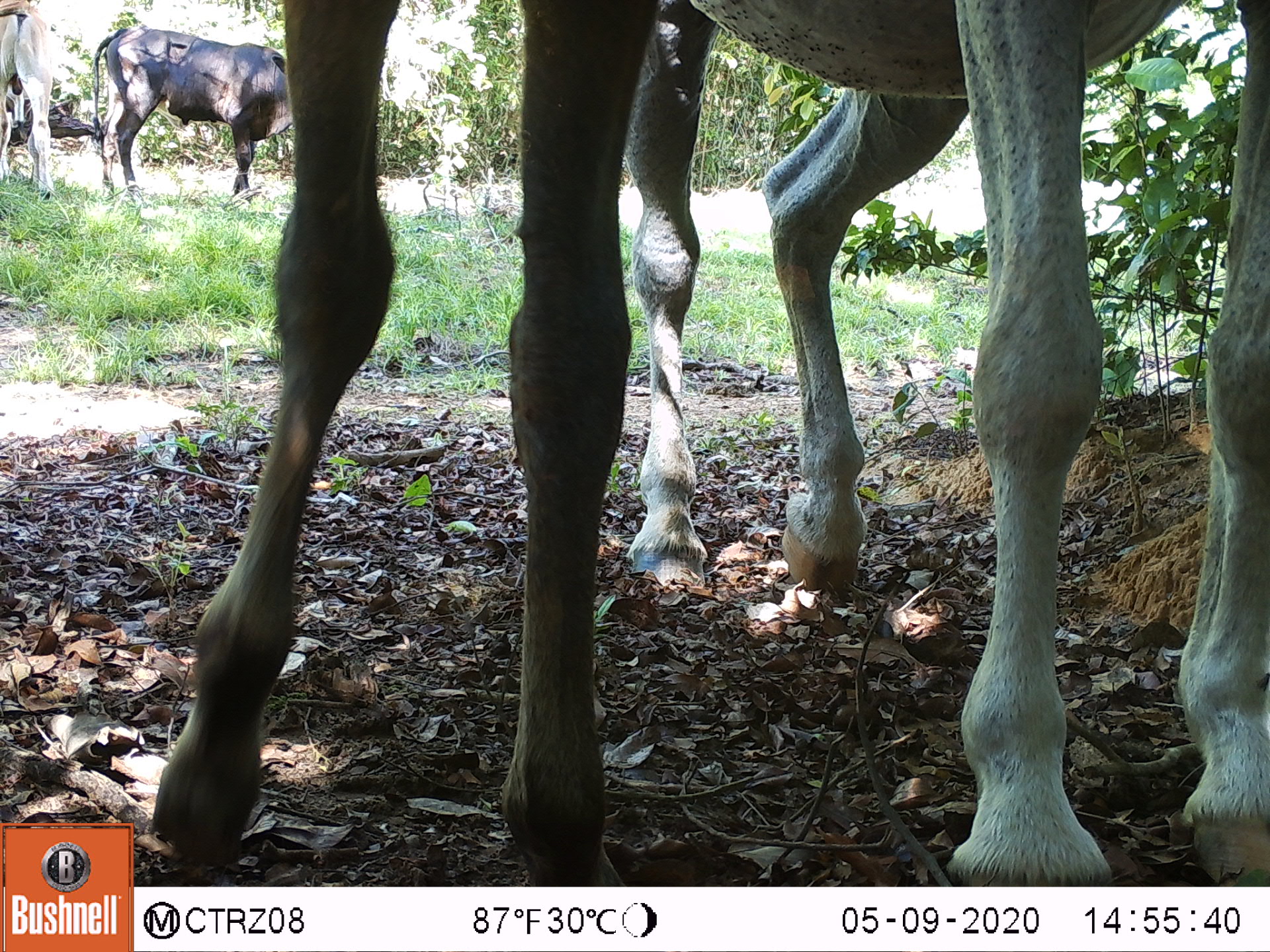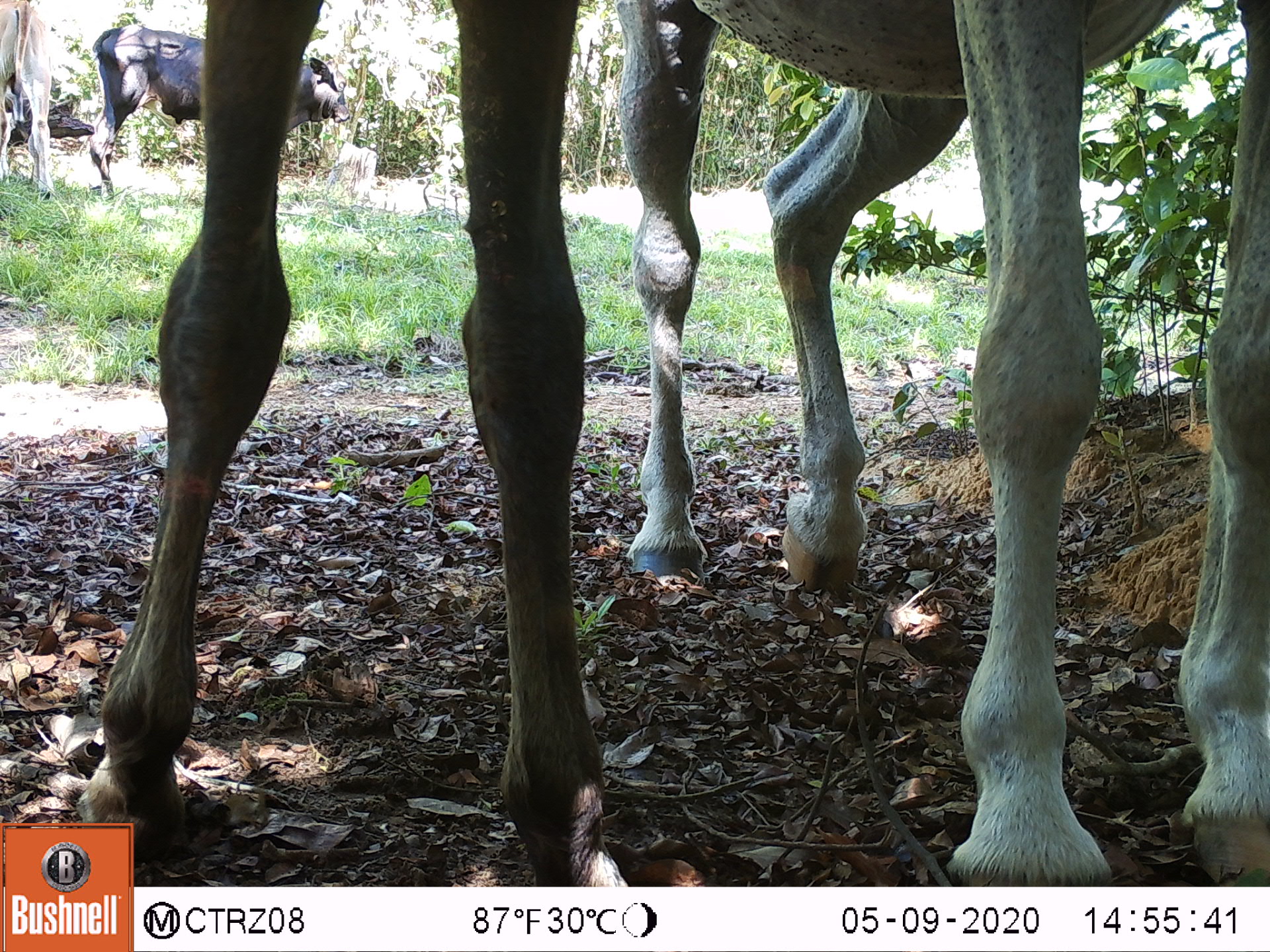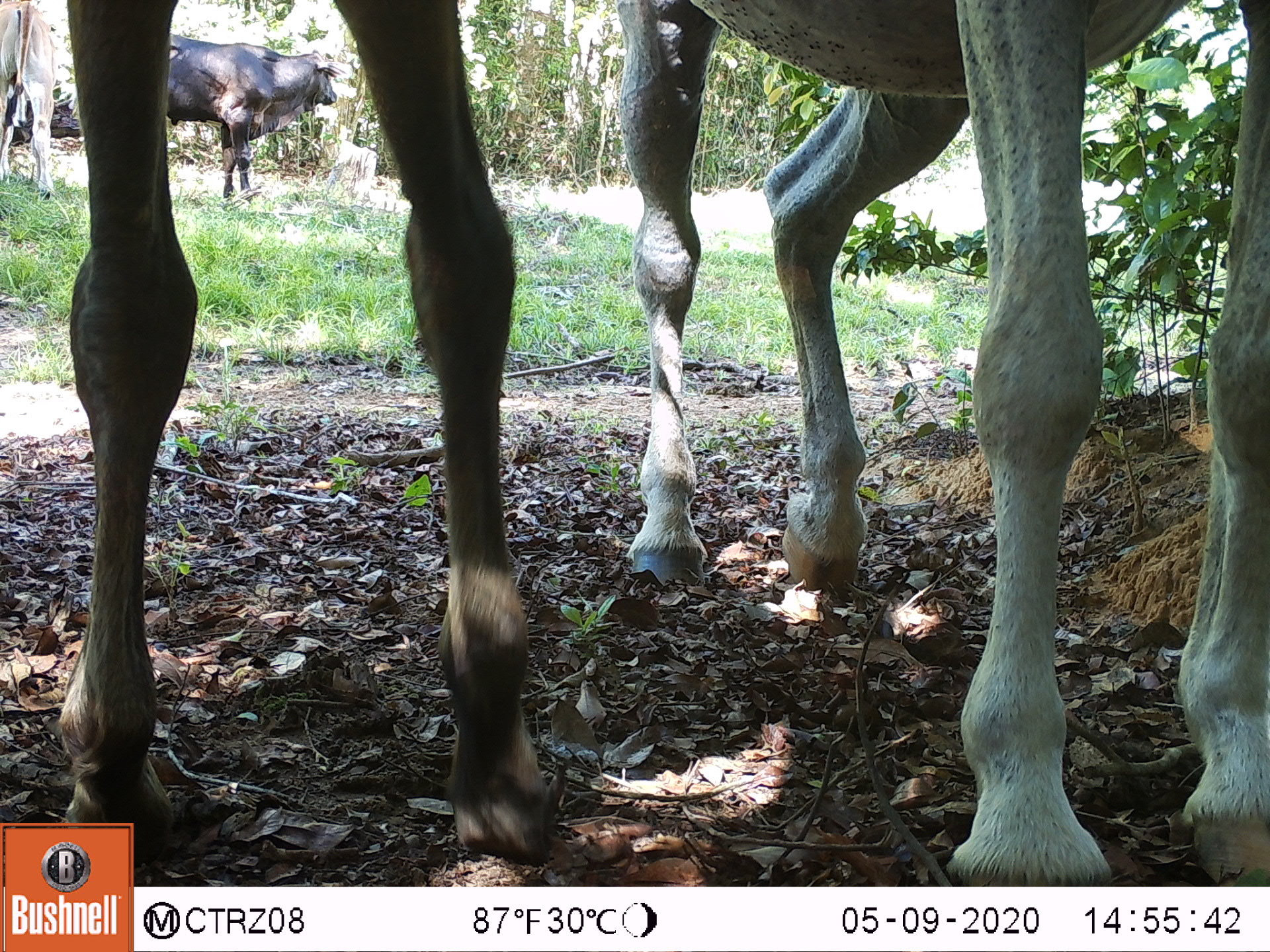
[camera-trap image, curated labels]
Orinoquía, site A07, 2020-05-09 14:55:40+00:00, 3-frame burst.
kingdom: Animalia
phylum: Chordata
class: Mammalia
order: Perissodactyla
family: Equidae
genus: Equus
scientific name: Equus caballus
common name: domestic horse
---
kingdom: Animalia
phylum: Chordata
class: Mammalia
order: Artiodactyla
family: Bovidae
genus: Bos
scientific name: Bos taurus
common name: cow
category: cattle